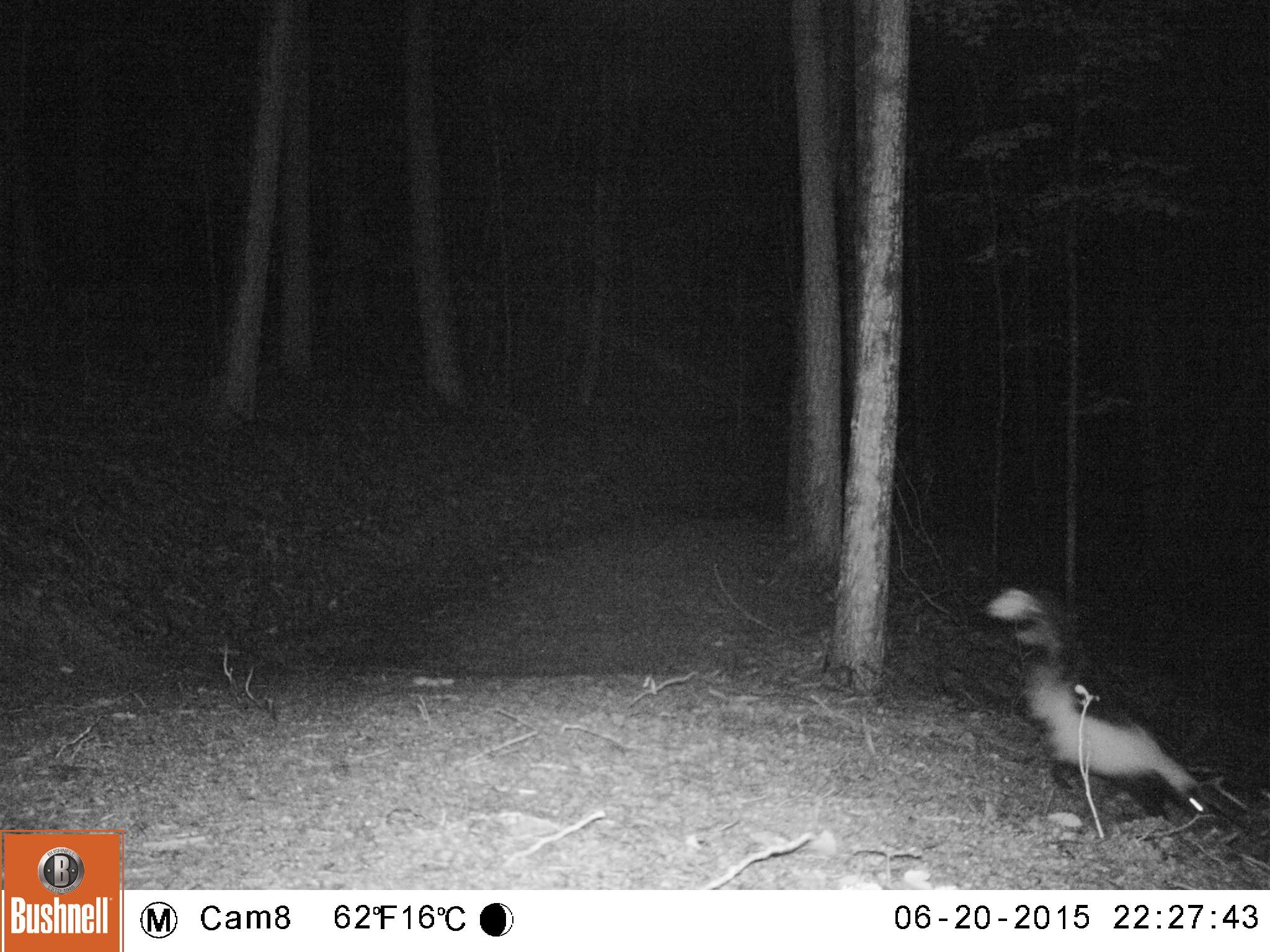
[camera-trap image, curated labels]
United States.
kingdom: Animalia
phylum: Chordata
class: Mammalia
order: Carnivora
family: Mephitidae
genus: Mephitis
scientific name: Mephitis mephitis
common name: striped skunk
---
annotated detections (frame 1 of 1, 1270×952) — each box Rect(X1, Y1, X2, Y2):
Striped Skunk: Rect(977, 584, 1223, 833)